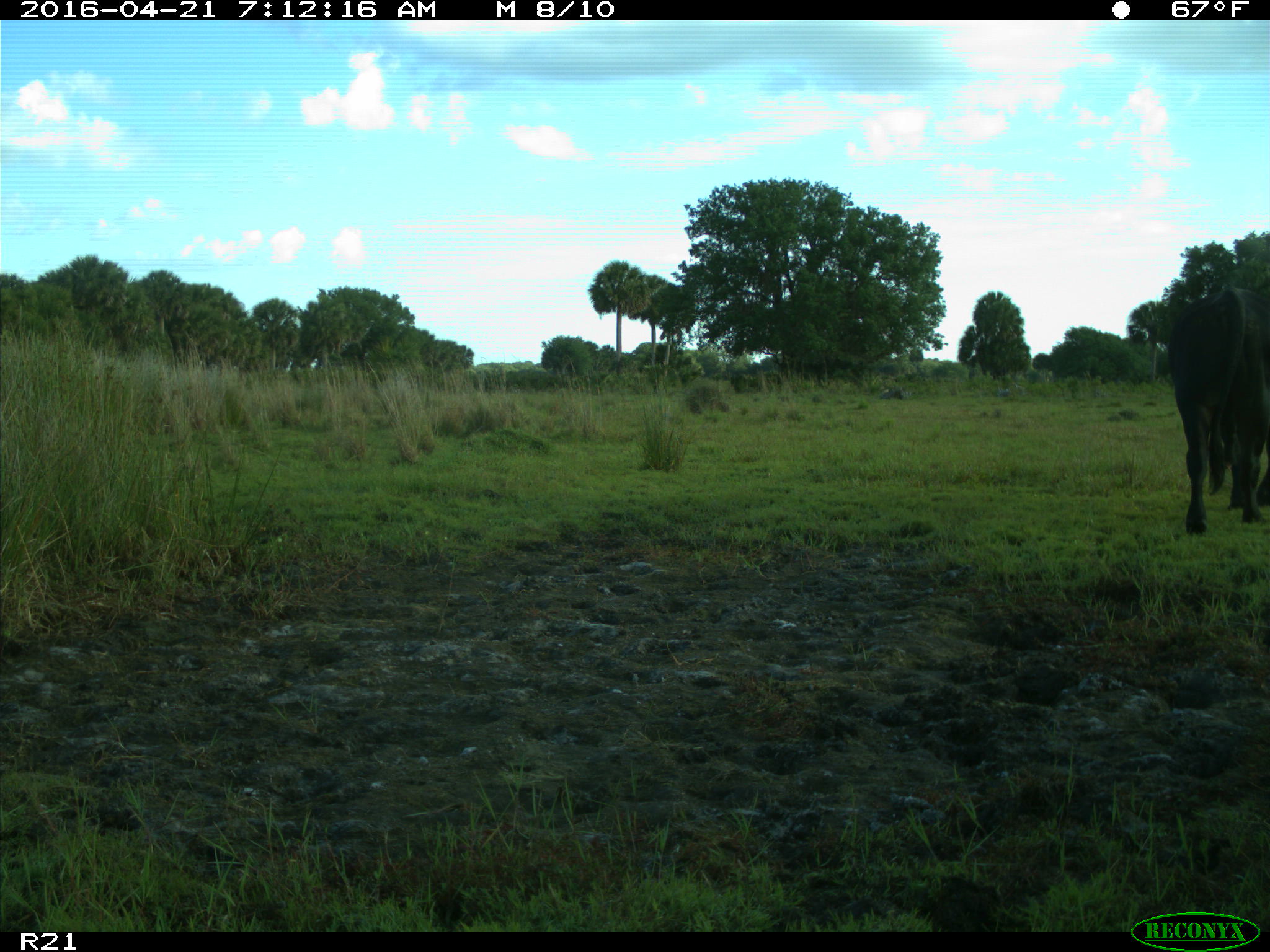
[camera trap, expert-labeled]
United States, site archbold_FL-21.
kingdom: Animalia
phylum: Chordata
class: Mammalia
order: Artiodactyla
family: Bovidae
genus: Bos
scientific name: Bos taurus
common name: domestic cow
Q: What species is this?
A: Bos taurus (domestic cow).